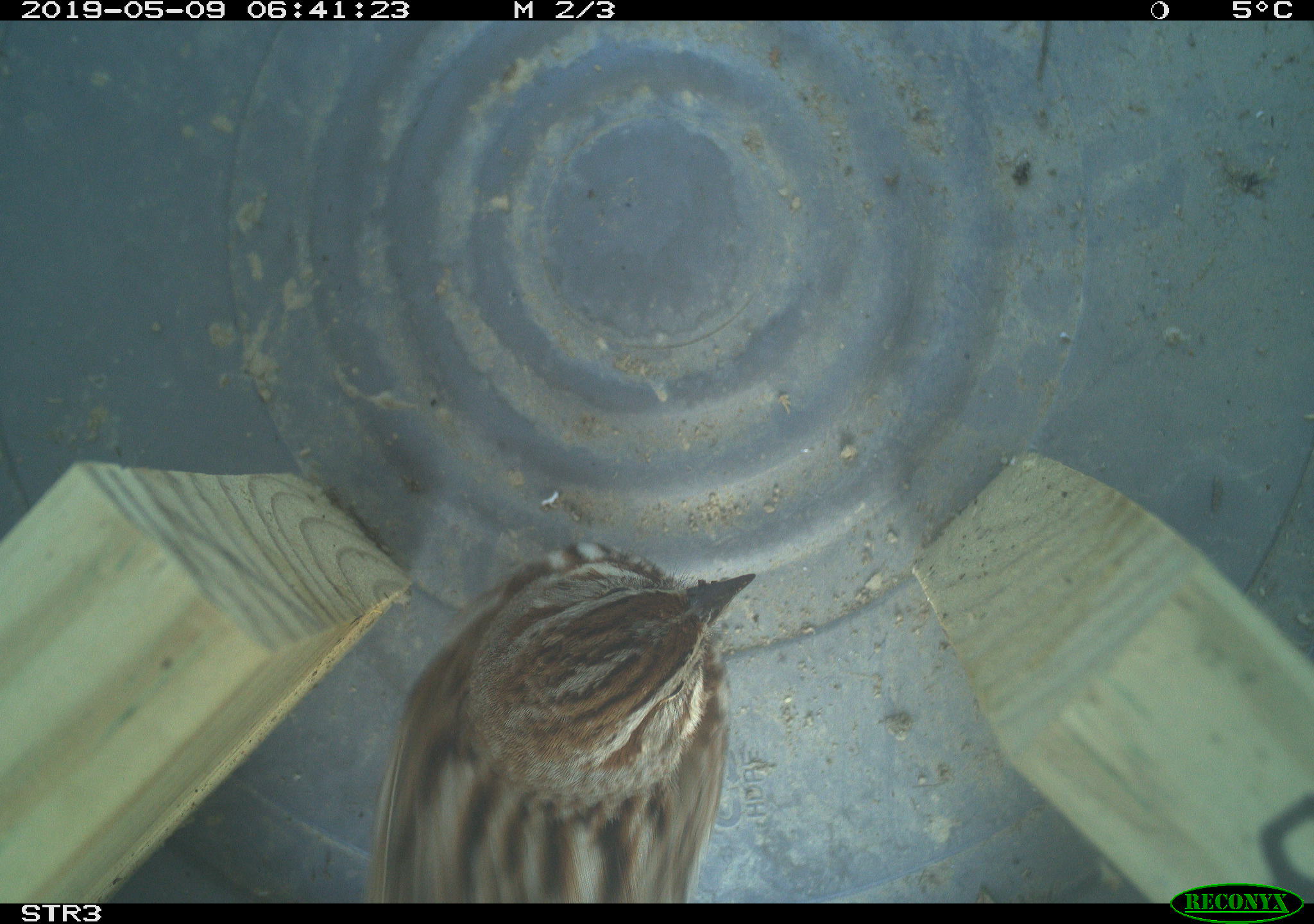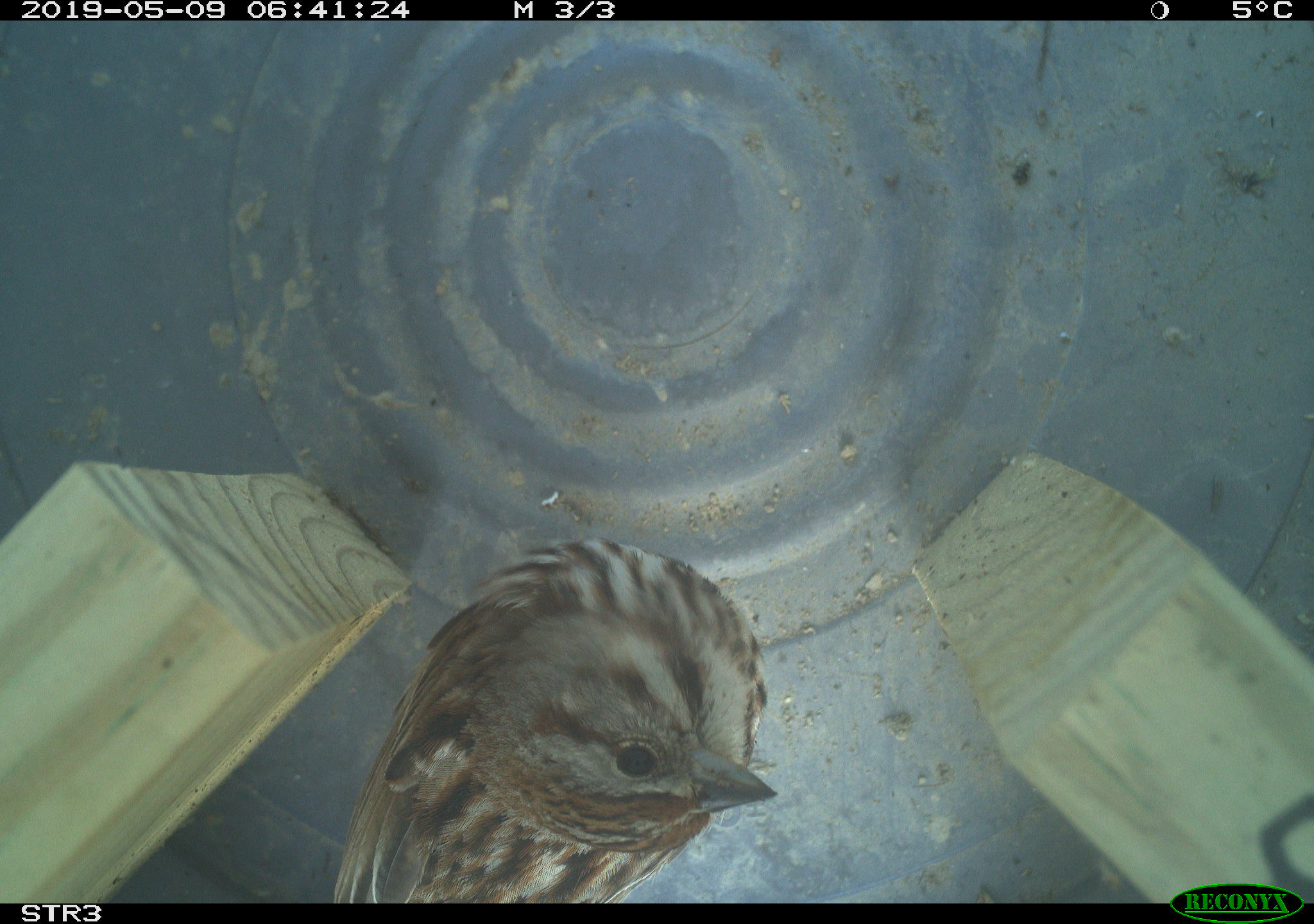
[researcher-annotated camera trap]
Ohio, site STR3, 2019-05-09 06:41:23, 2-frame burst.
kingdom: Animalia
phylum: Chordata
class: Aves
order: Passeriformes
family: Passerellidae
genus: Melospiza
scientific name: Melospiza melodia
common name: song sparrow